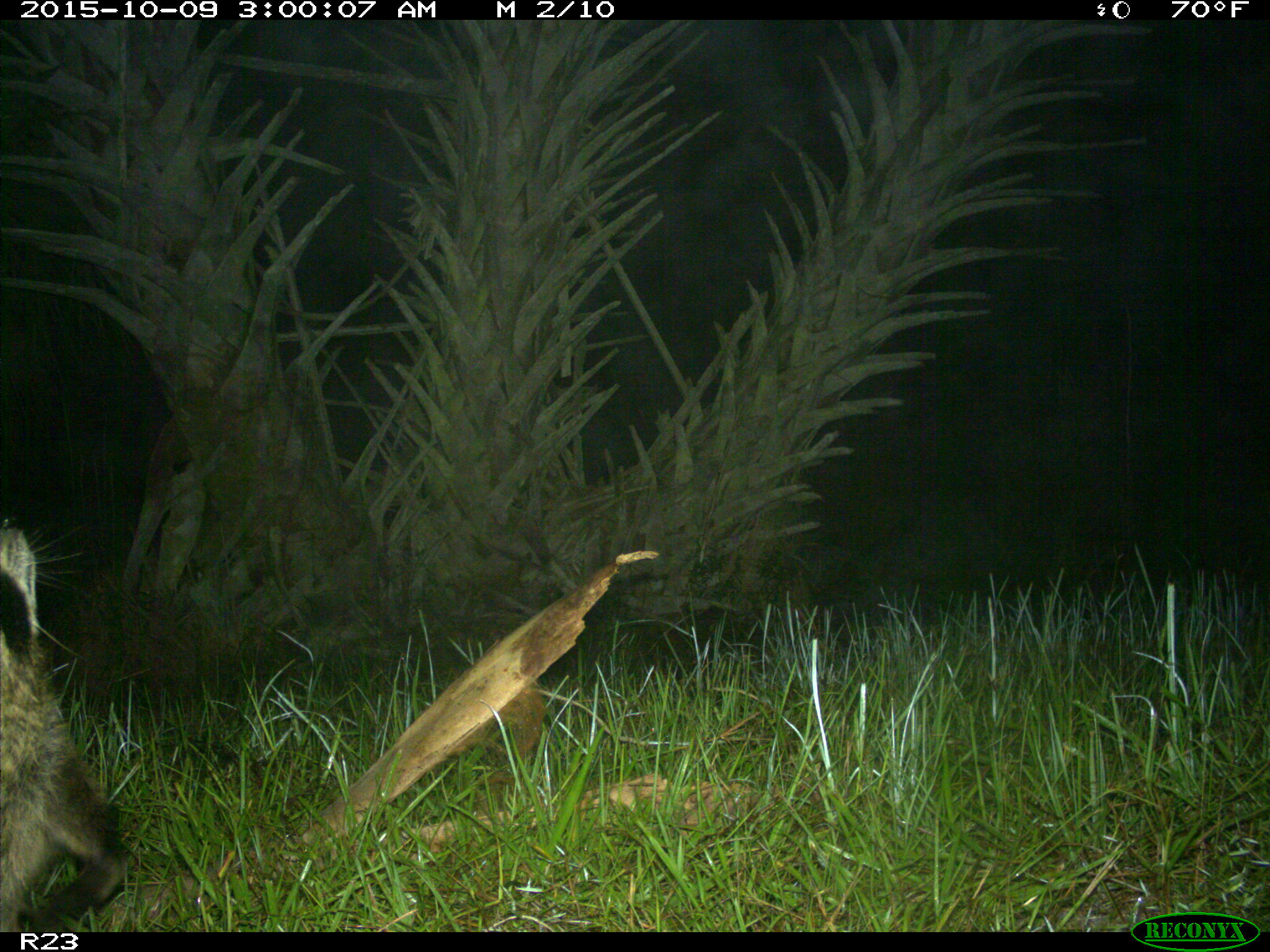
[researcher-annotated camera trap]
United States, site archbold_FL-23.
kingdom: Animalia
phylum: Chordata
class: Mammalia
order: Carnivora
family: Procyonidae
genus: Procyon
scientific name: Procyon lotor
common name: common raccoon